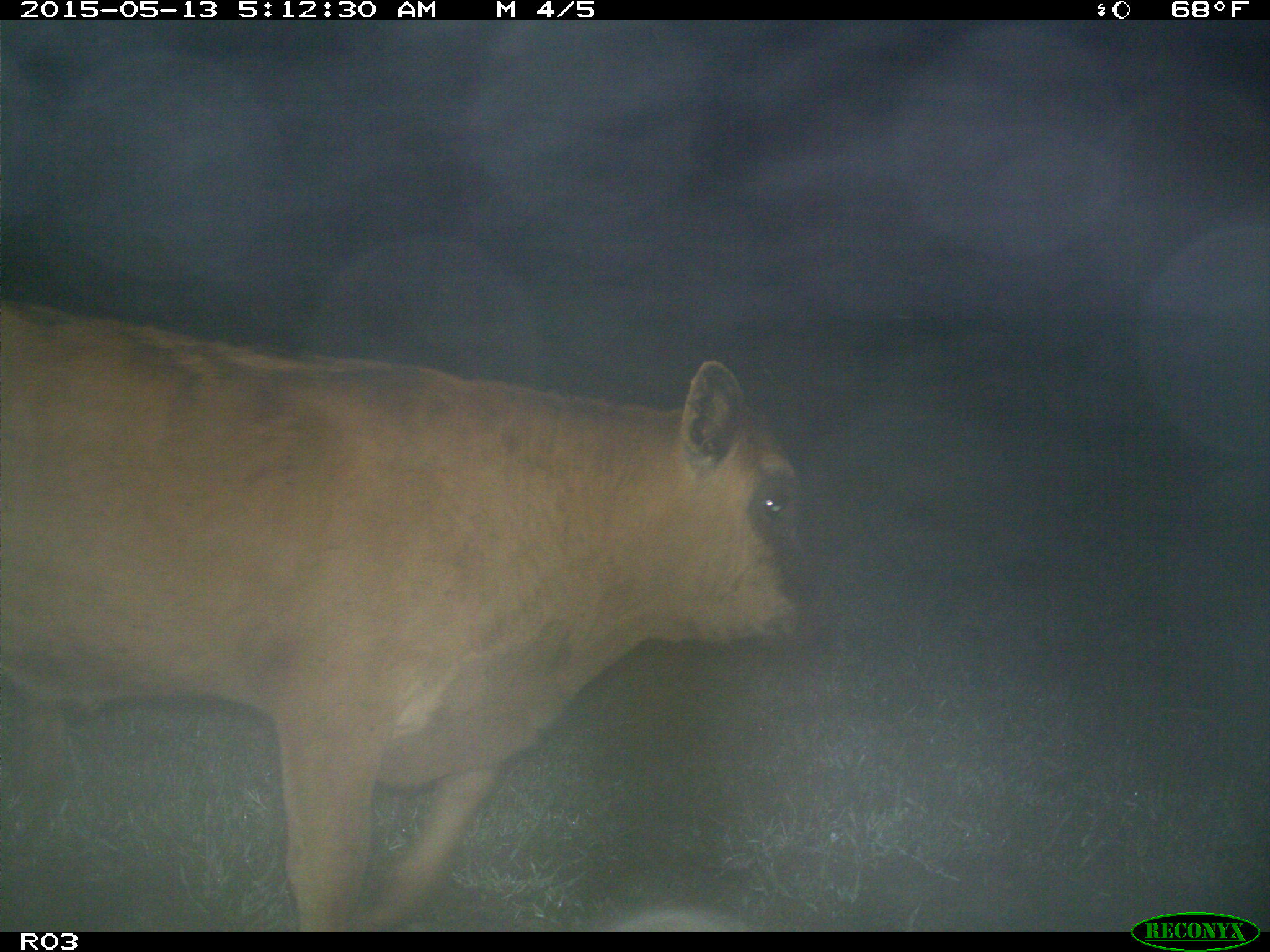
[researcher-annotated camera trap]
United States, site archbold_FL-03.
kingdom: Animalia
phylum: Chordata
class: Mammalia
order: Artiodactyla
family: Bovidae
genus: Bos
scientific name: Bos taurus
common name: domestic cow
Bos taurus (domestic cow).